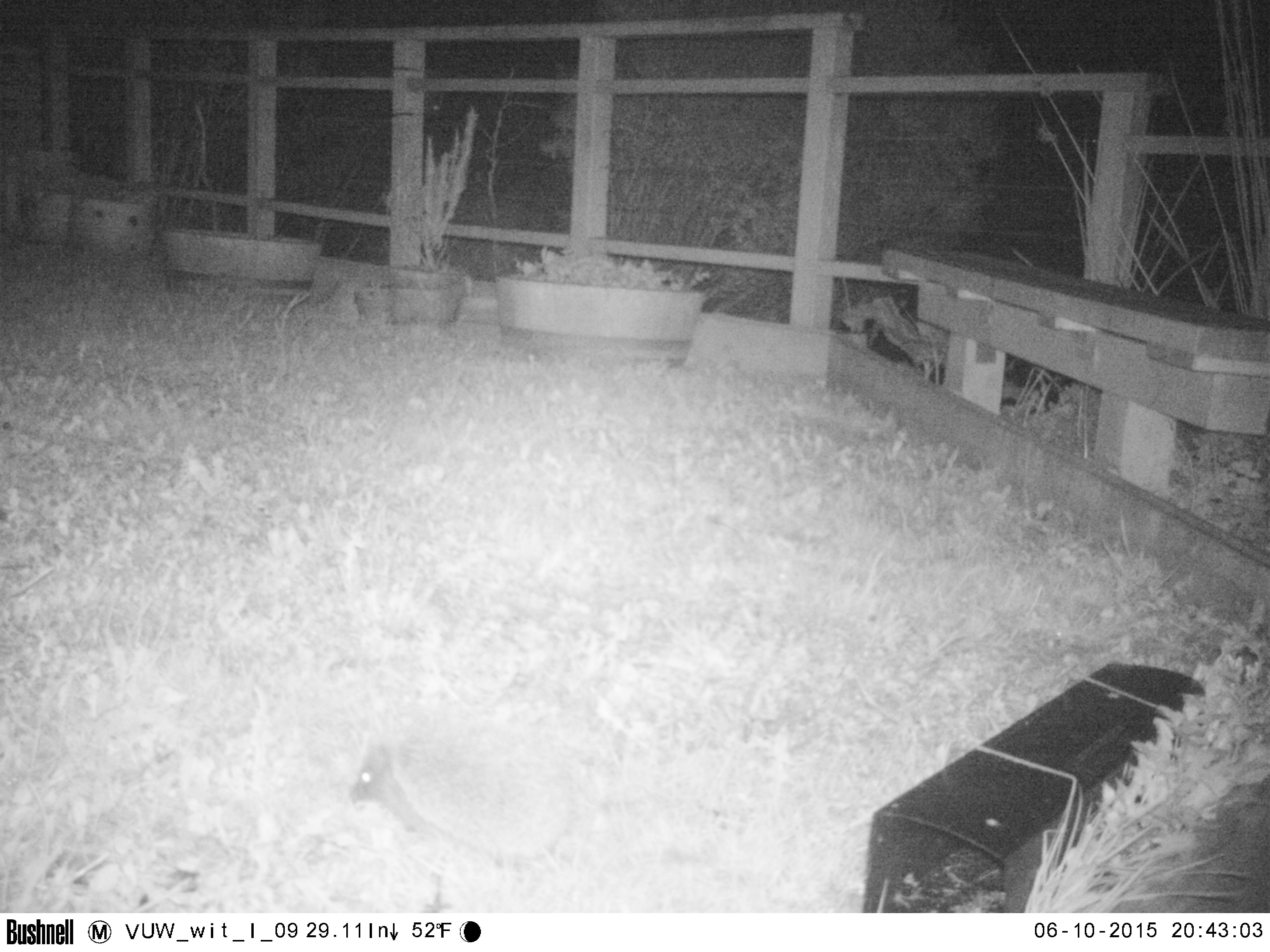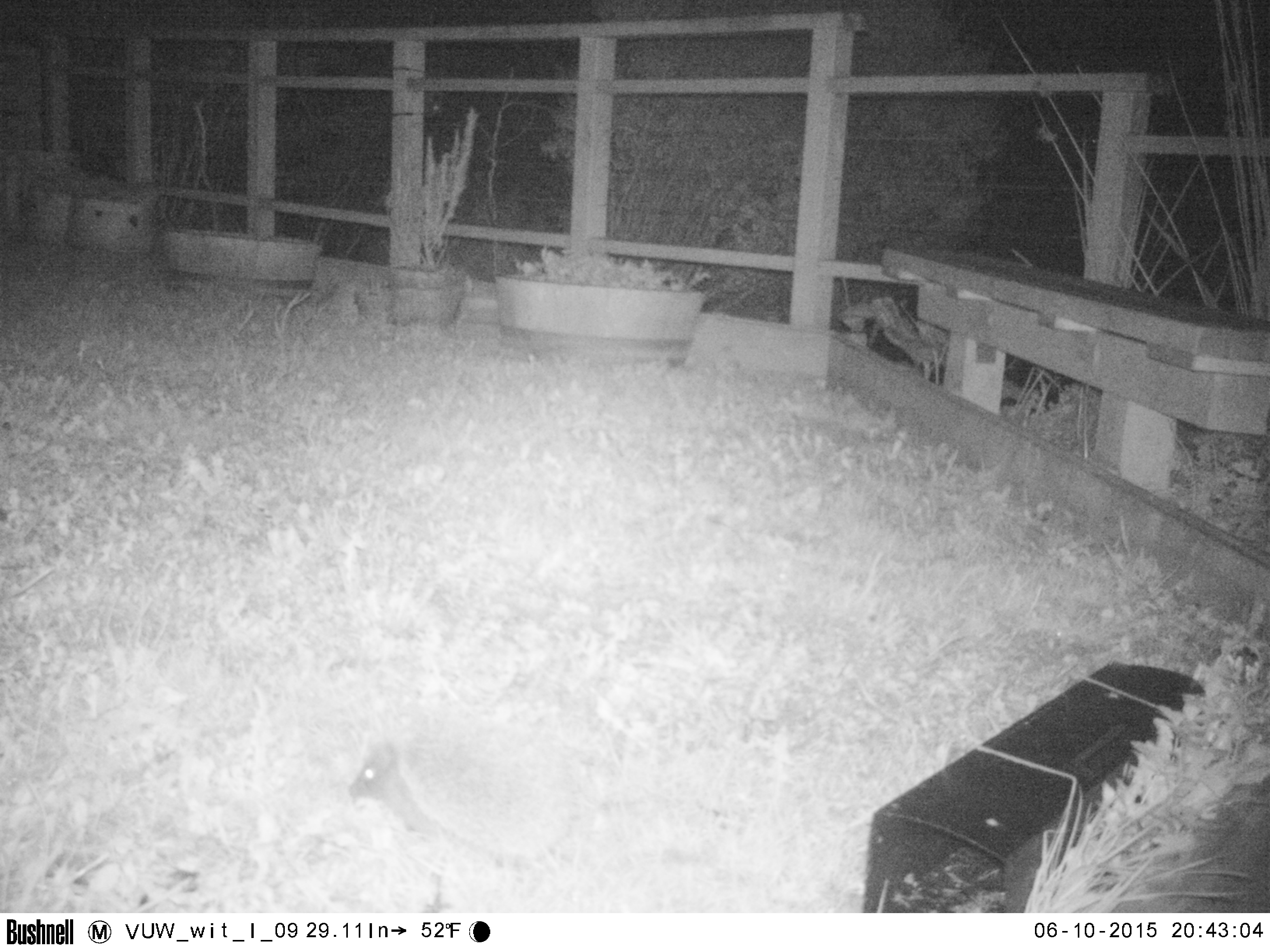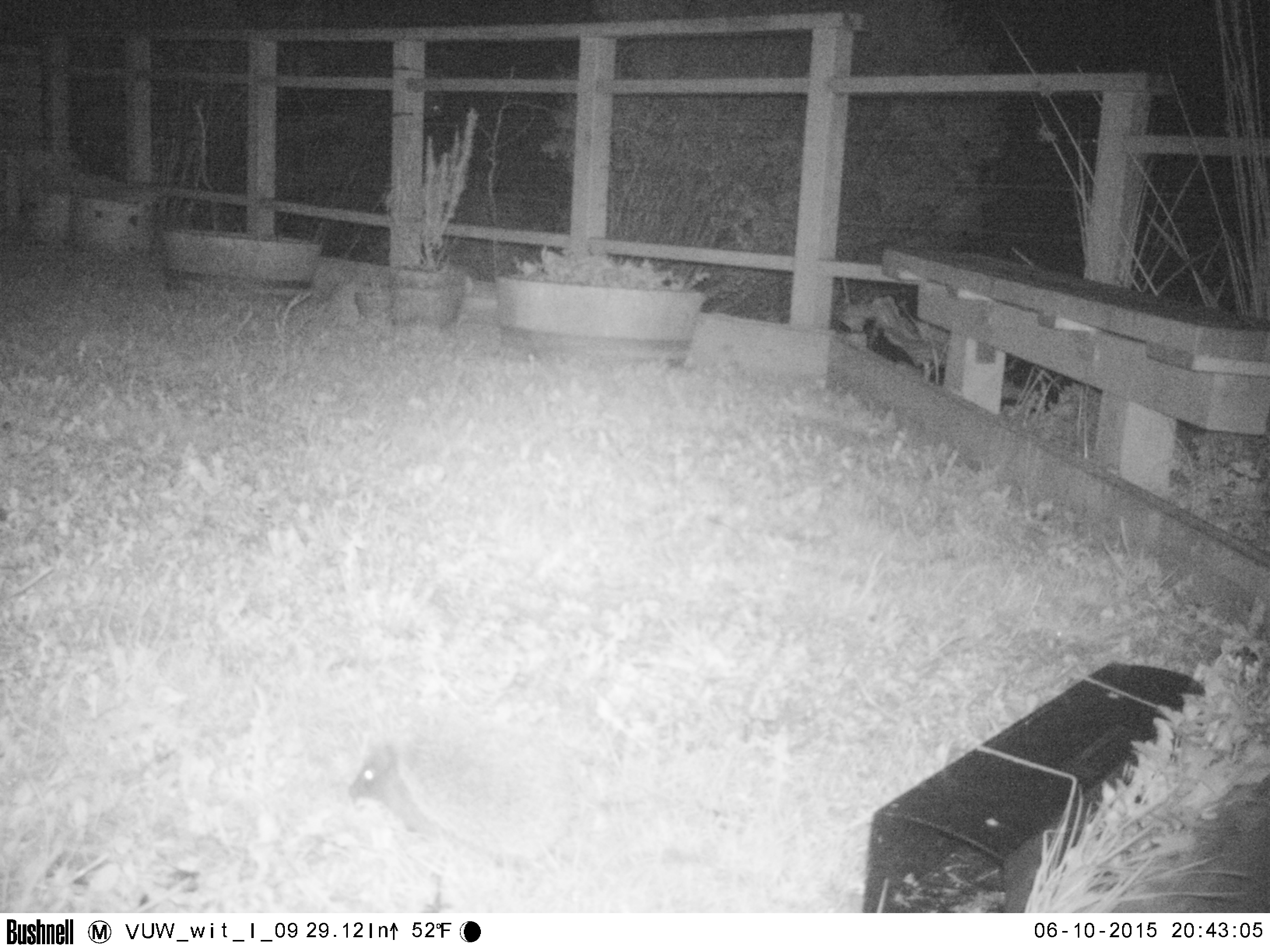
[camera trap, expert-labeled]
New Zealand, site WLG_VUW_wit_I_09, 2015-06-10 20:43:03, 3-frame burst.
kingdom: Animalia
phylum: Chordata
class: Mammalia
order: Eulipotyphla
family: Erinaceidae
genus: Erinaceus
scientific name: Erinaceus europaeus europaeus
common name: european hedgehog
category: hedgehog